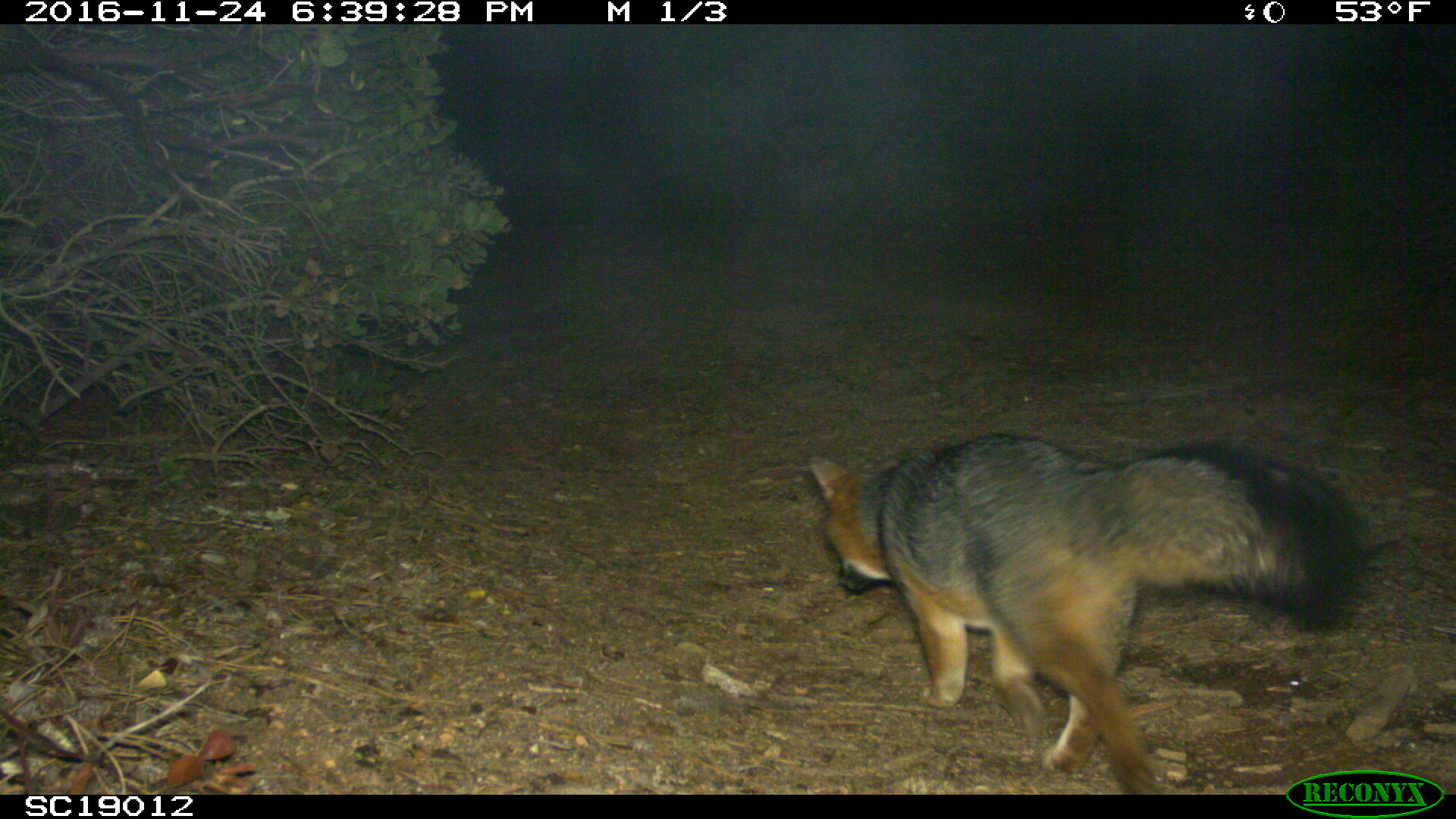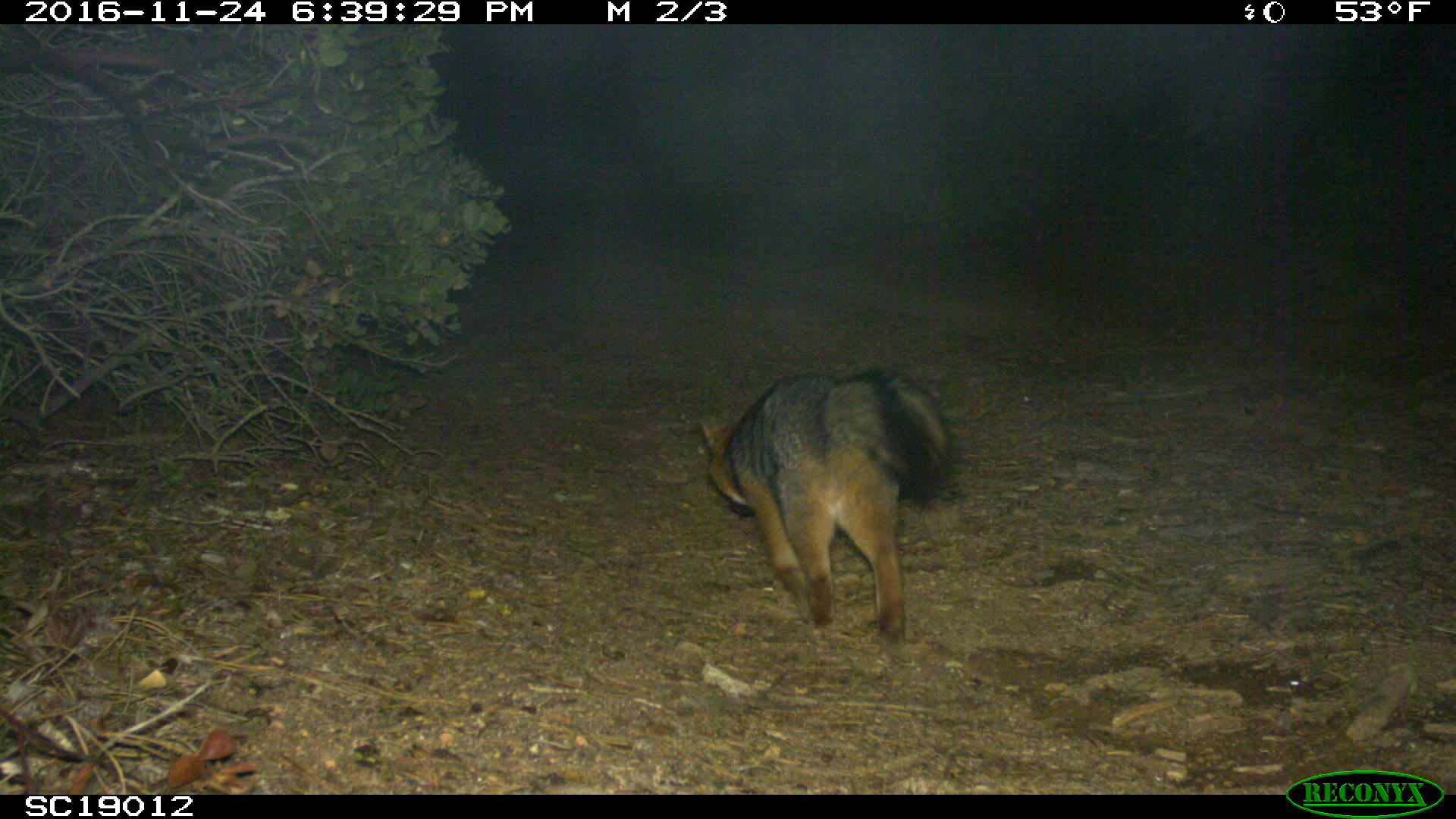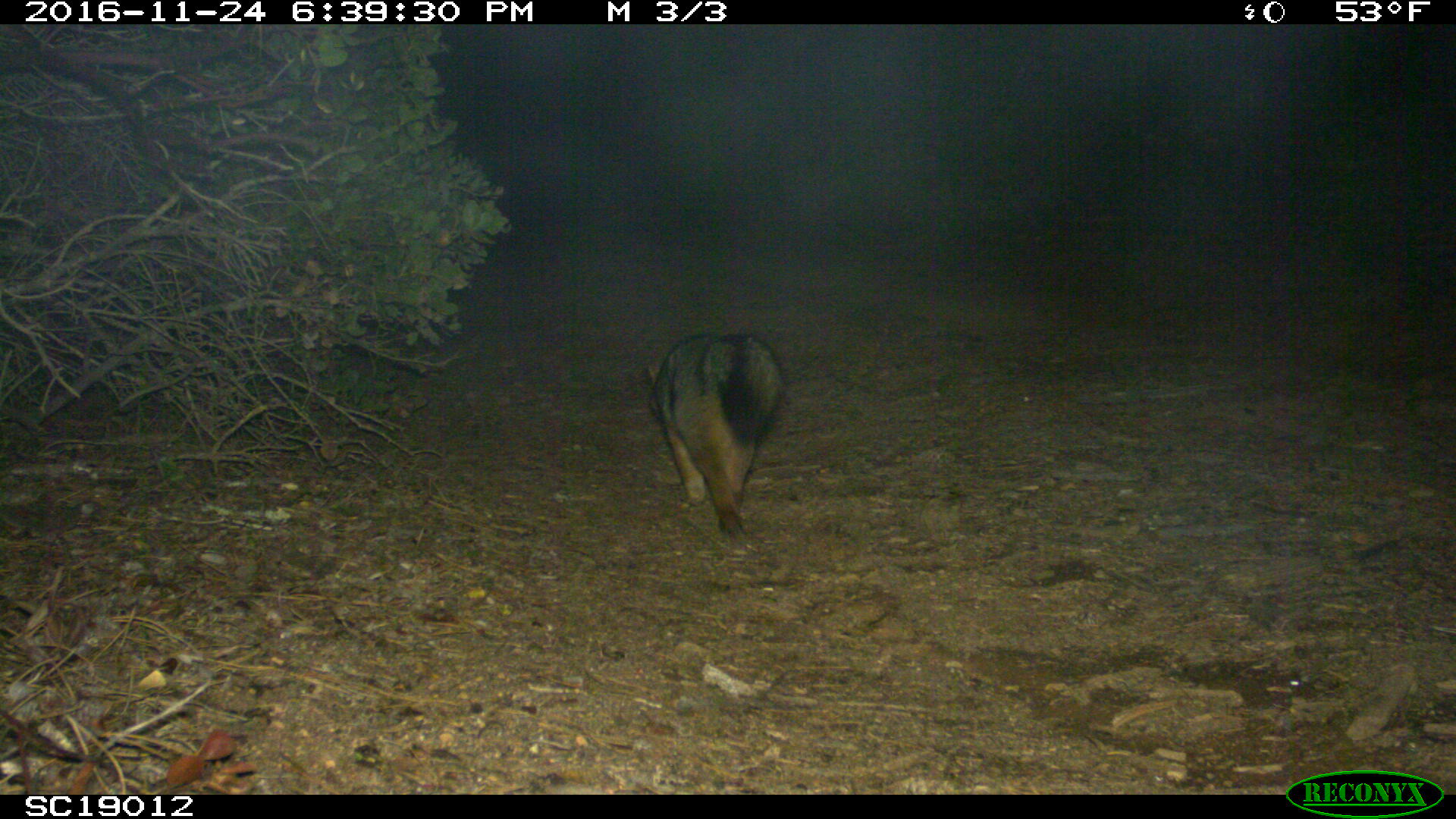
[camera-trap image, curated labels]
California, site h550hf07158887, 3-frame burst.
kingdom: Animalia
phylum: Chordata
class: Mammalia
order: Carnivora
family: Canidae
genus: Urocyon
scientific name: Urocyon littoralis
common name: island fox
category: fox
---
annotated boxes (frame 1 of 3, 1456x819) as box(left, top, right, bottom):
fox: box(807, 433, 1361, 793)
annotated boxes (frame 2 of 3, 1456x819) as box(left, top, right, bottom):
fox: box(698, 373, 956, 639)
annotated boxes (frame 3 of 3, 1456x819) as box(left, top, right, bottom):
fox: box(646, 331, 784, 543)